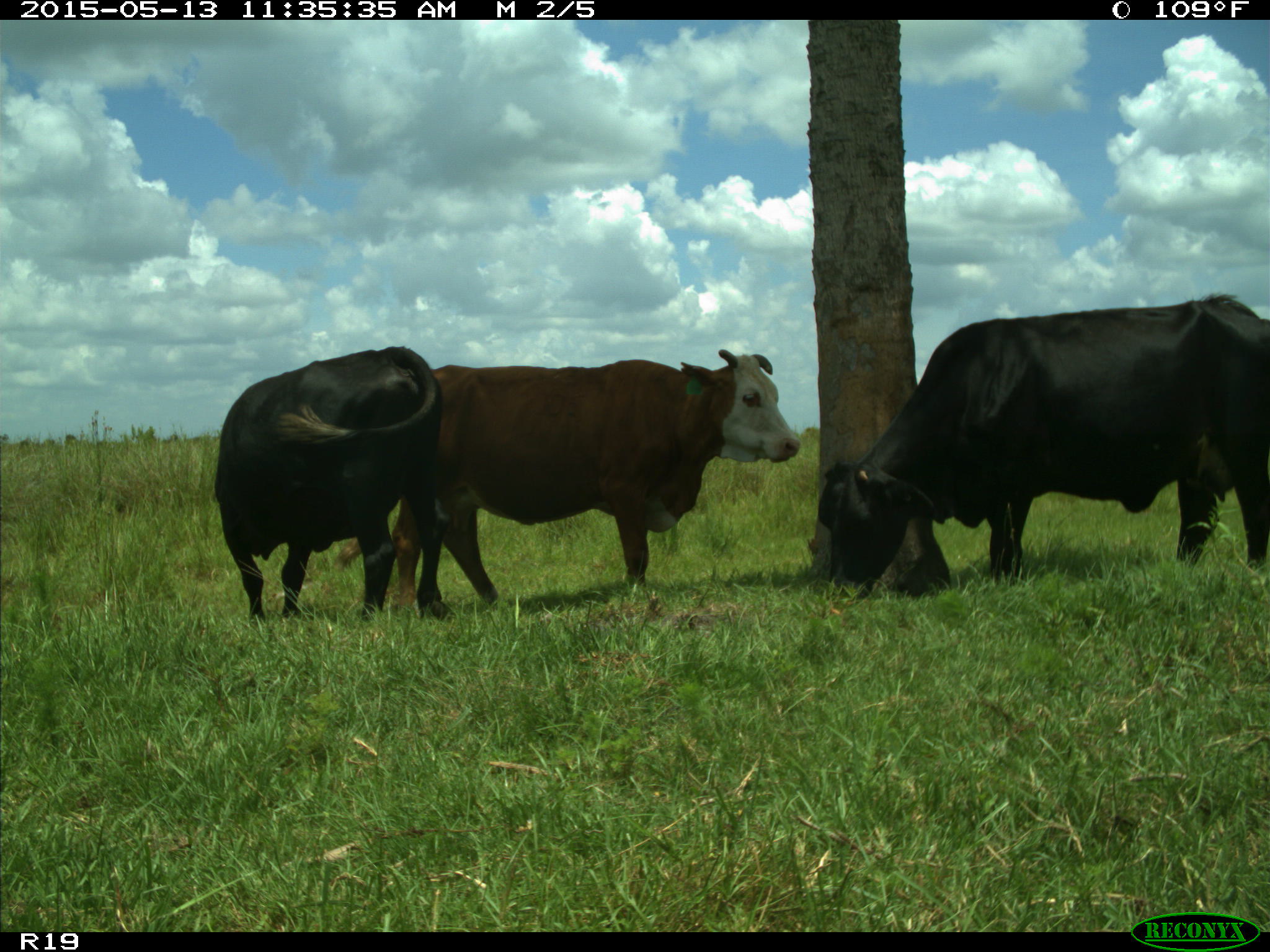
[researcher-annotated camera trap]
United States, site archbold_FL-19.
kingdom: Animalia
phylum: Chordata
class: Mammalia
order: Artiodactyla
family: Bovidae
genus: Bos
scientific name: Bos taurus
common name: domestic cow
Bos taurus (domestic cow).